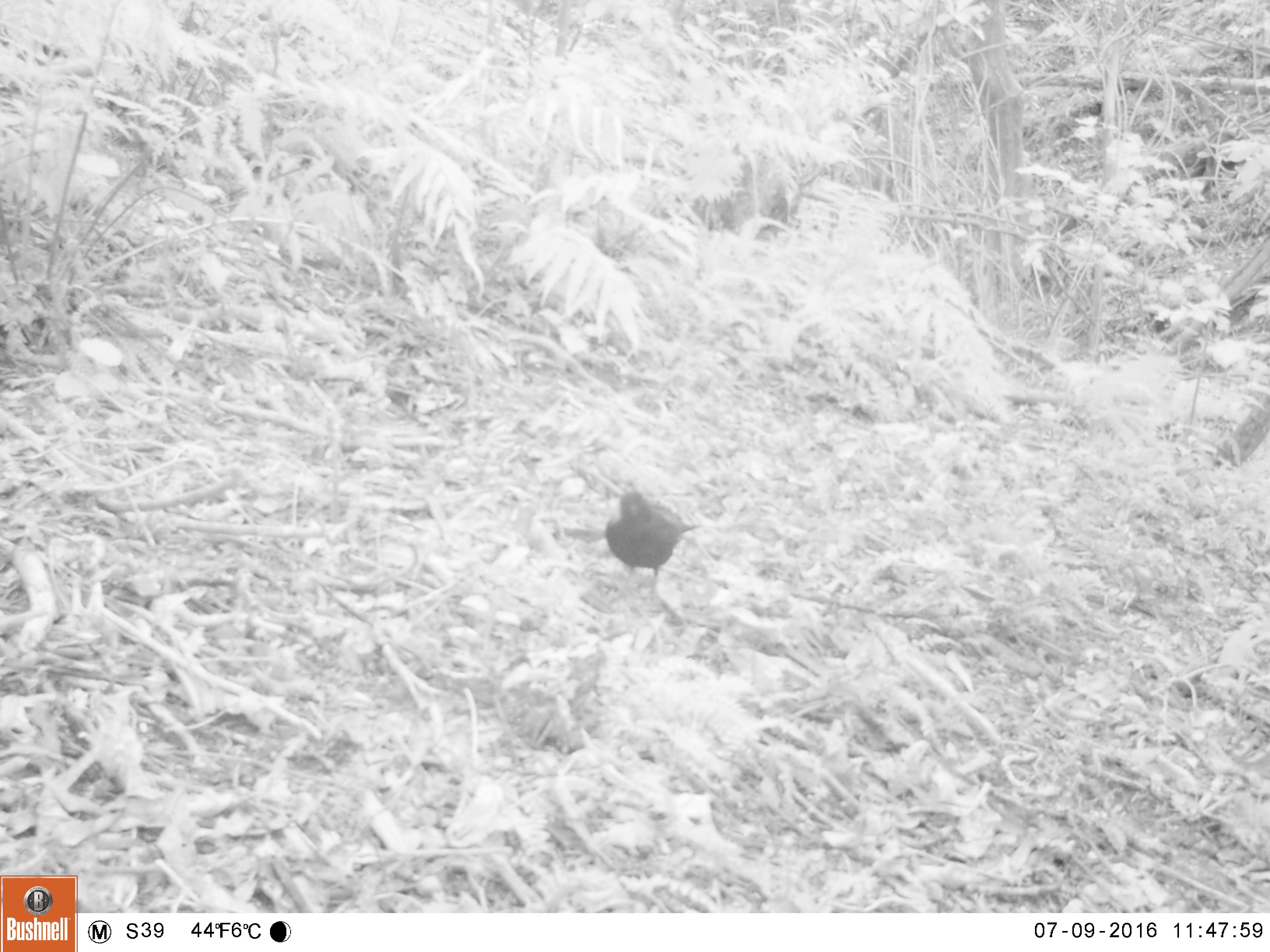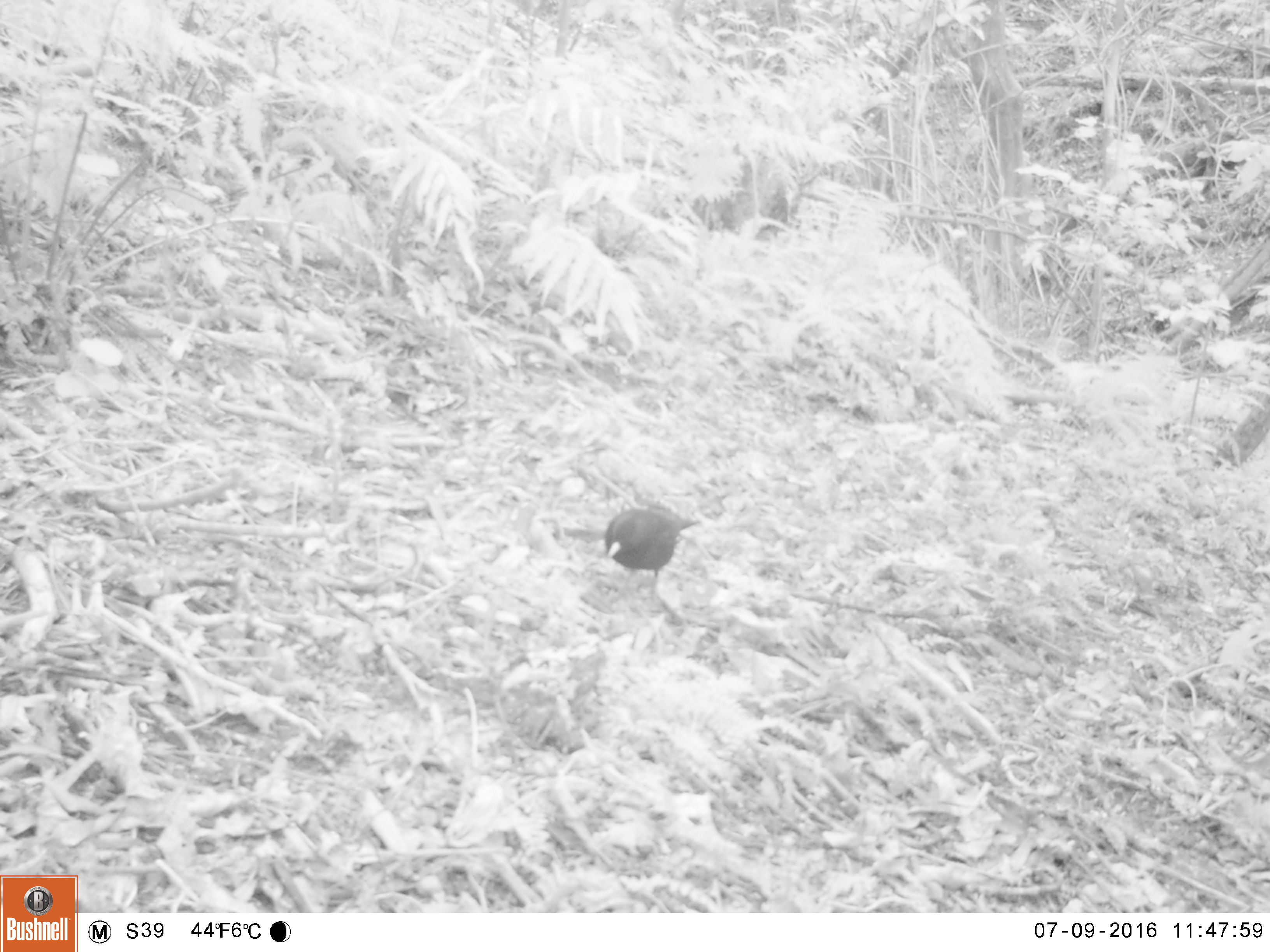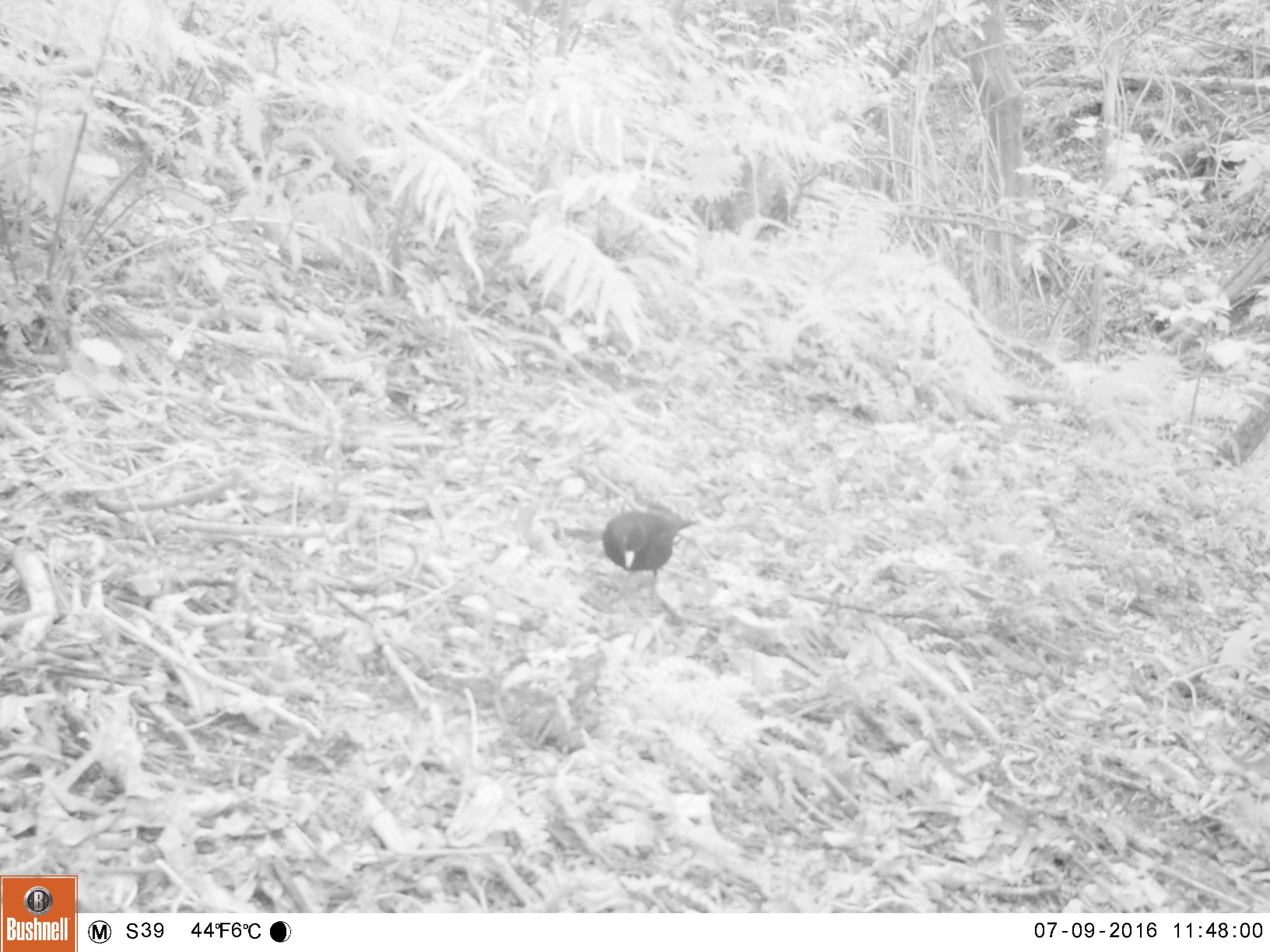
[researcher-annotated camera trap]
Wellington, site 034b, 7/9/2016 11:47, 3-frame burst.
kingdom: Animalia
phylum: Chordata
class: Aves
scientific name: Aves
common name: bird